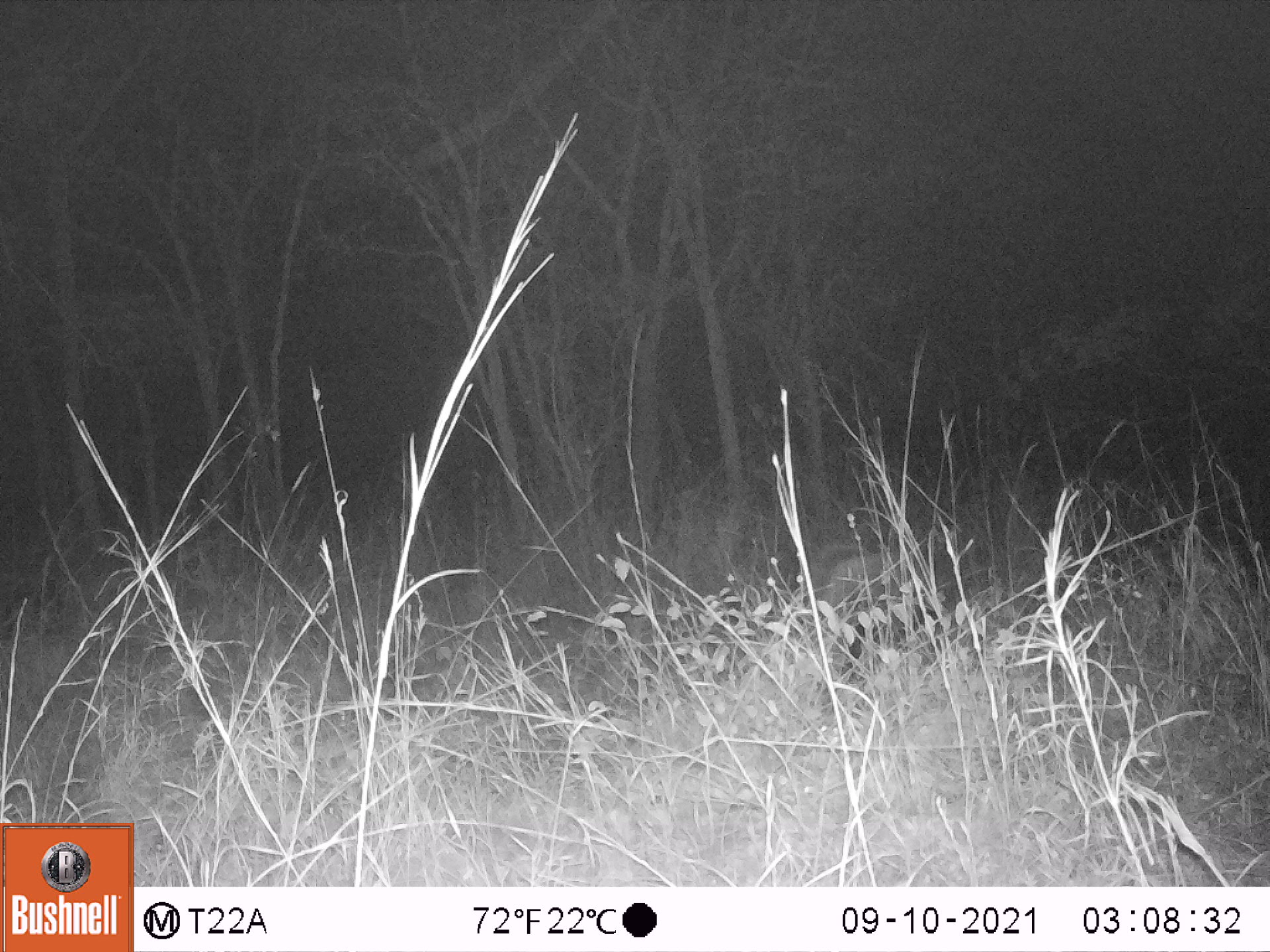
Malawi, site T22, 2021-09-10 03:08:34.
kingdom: Animalia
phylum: Chordata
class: Mammalia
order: Artiodactyla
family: Suidae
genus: Potamochoerus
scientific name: Potamochoerus larvatus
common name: bushpig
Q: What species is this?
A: Bushpig (Potamochoerus larvatus).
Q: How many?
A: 1.